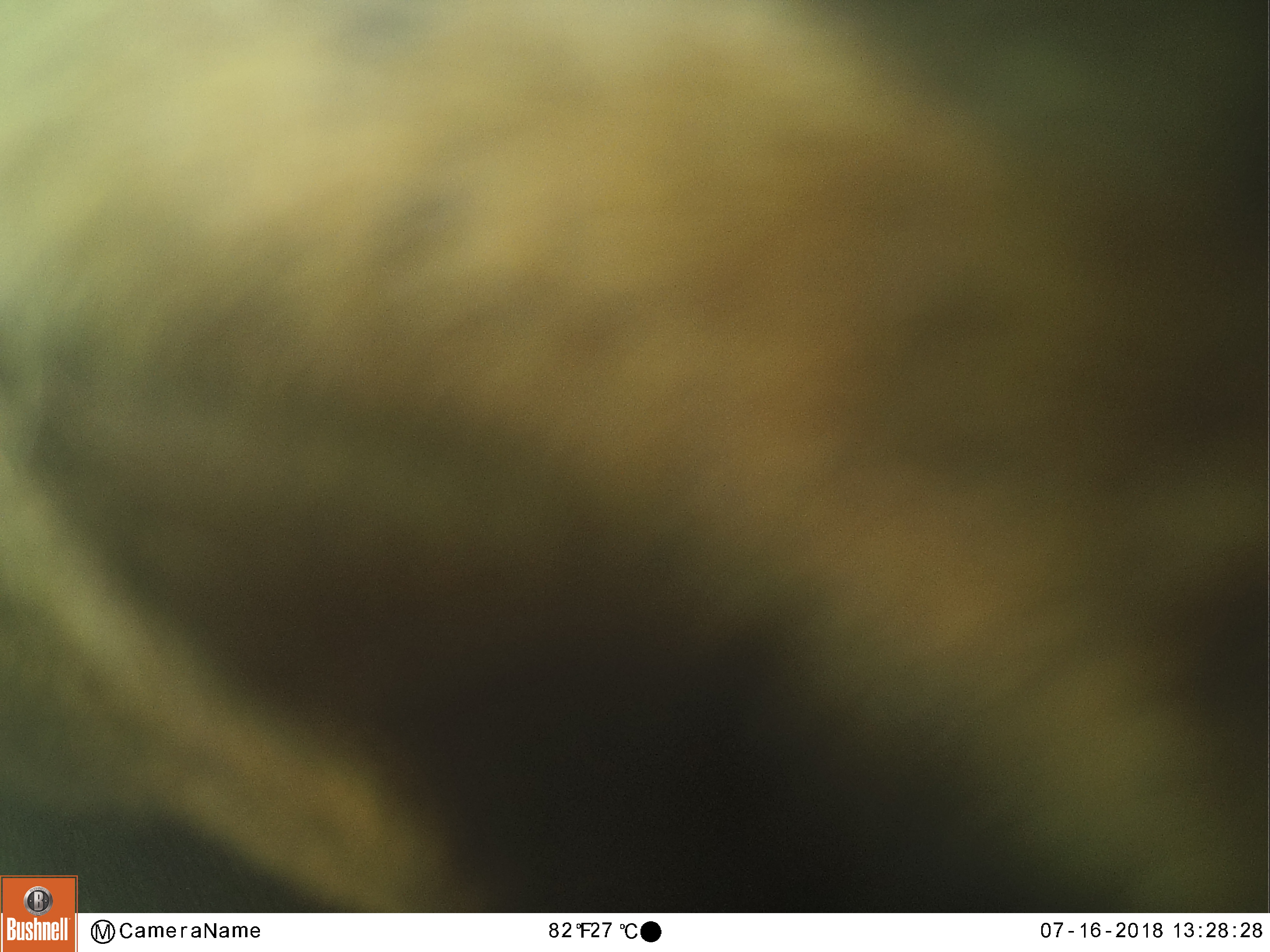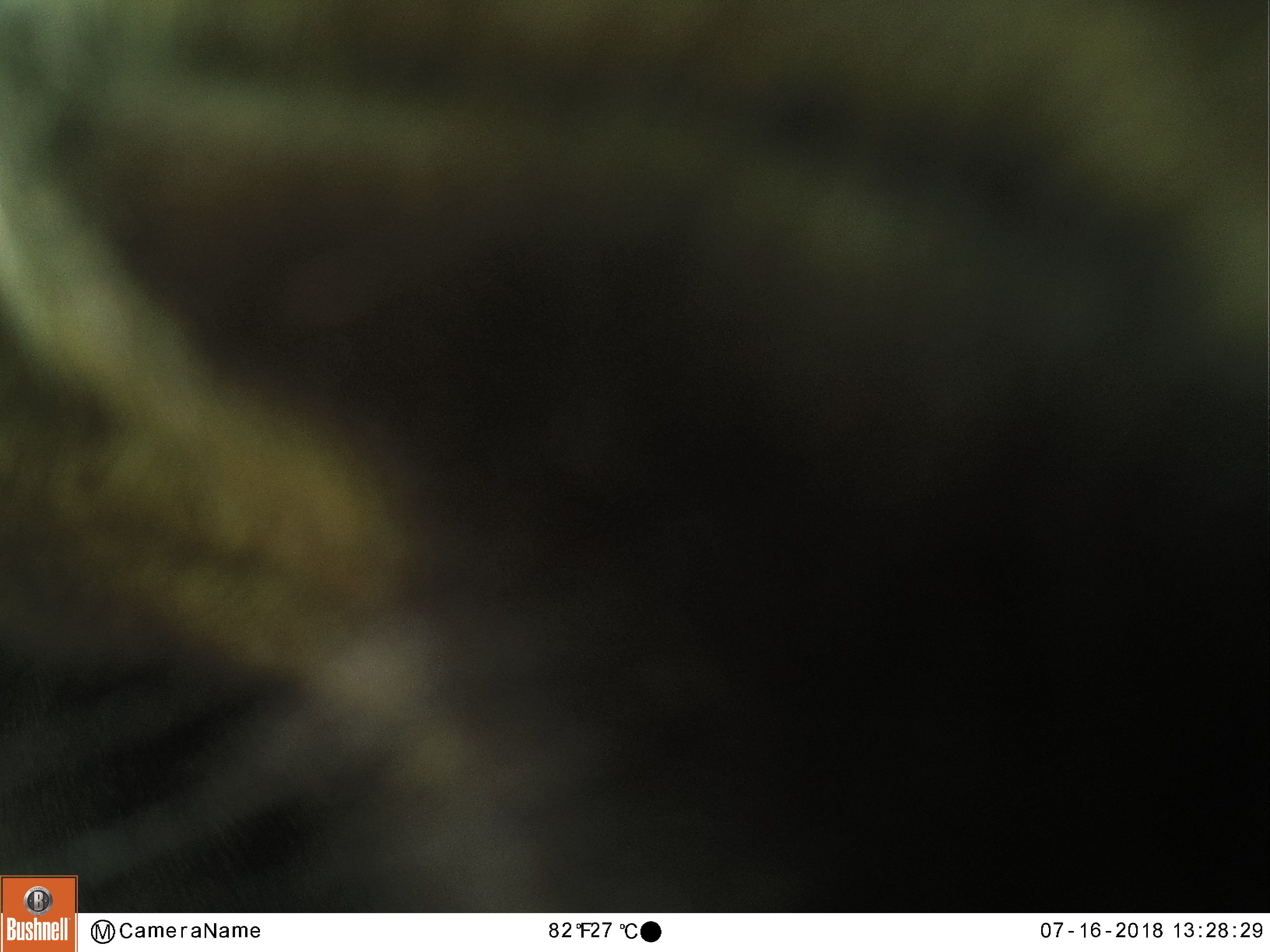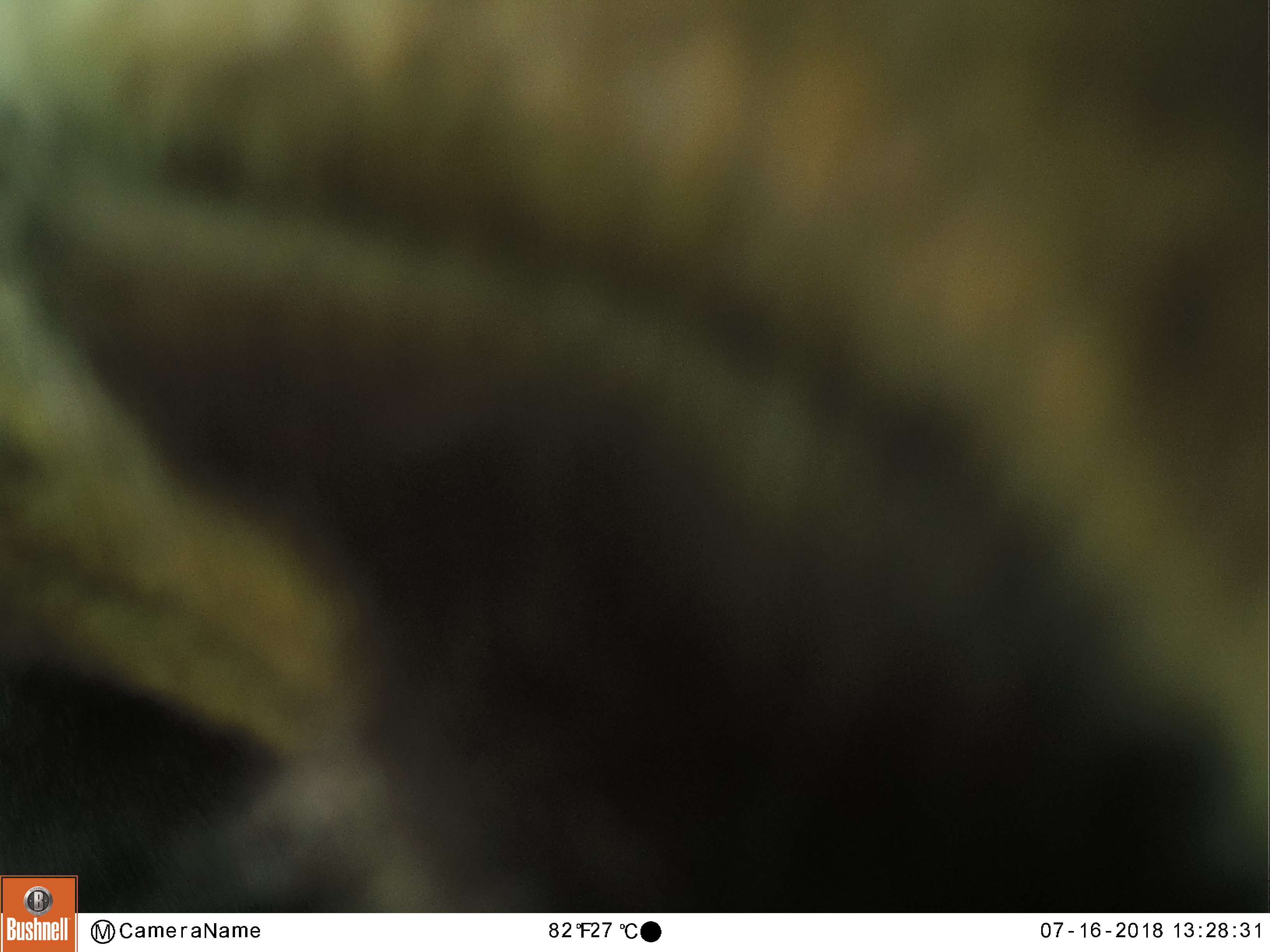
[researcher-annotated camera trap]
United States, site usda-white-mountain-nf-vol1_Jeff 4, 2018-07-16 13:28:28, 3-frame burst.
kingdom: Animalia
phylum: Chordata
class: Mammalia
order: Artiodactyla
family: Cervidae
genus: Alces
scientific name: Alces alces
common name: moose